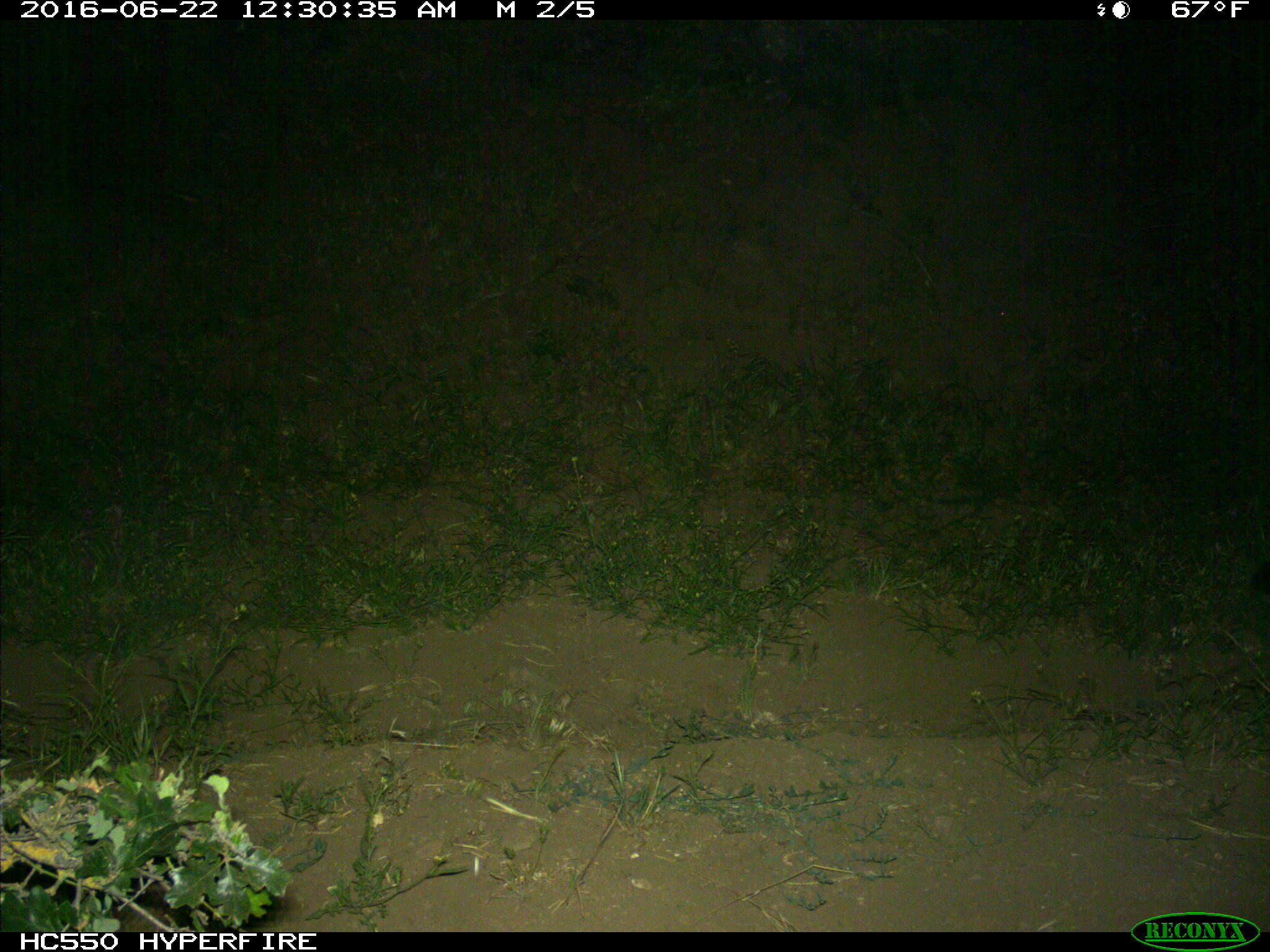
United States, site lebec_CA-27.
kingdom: Animalia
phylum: Chordata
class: Mammalia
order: Carnivora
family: Felidae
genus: Puma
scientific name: Puma concolor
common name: mountain lion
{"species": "Puma concolor (mountain lion)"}